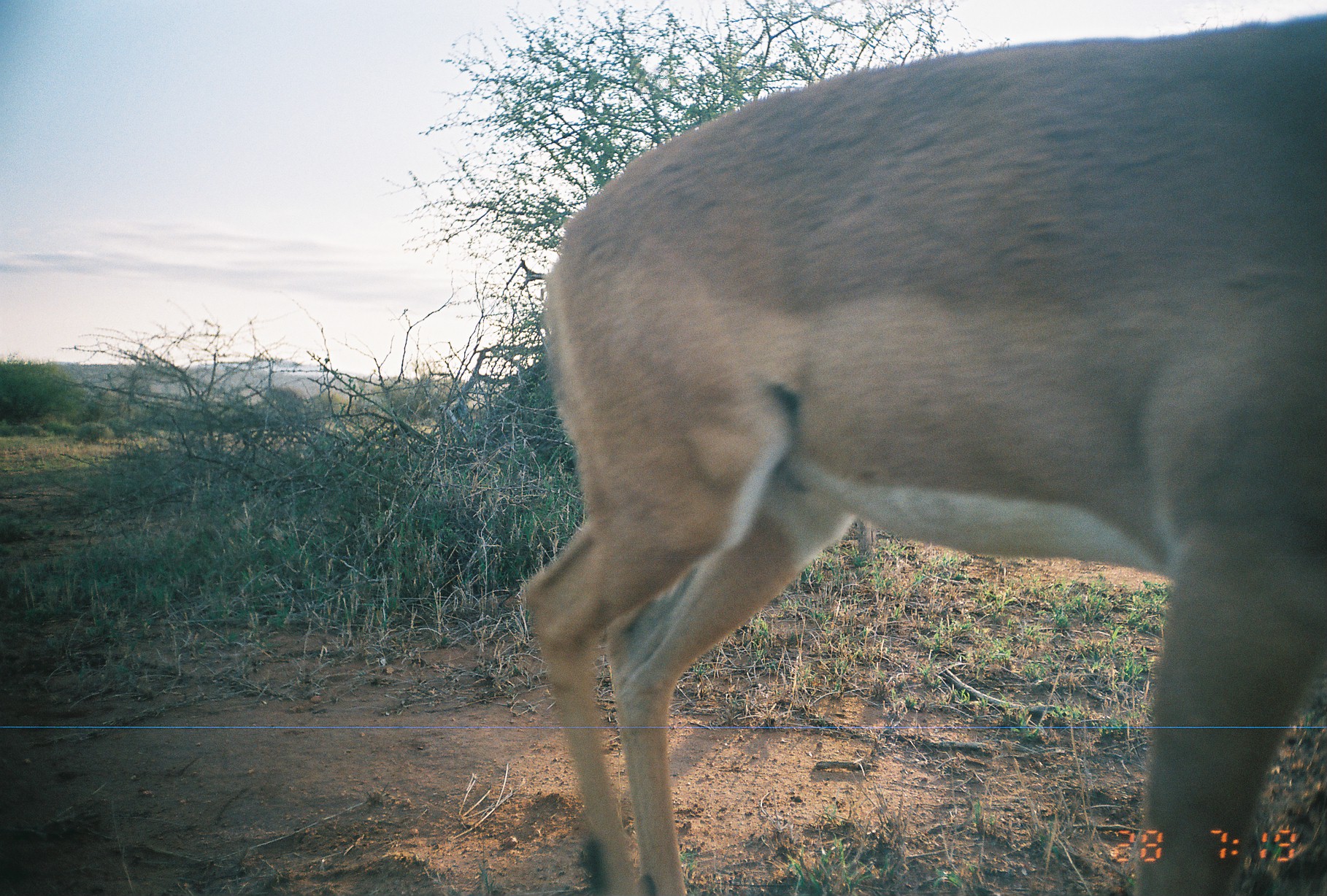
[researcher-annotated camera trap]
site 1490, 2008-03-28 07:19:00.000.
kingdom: Animalia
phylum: Chordata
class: Mammalia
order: Artiodactyla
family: Bovidae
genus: Aepyceros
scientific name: Aepyceros melampus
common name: impala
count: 1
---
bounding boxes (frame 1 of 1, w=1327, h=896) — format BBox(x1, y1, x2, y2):
aepyceros melampus: BBox(515, 8, 1327, 896)